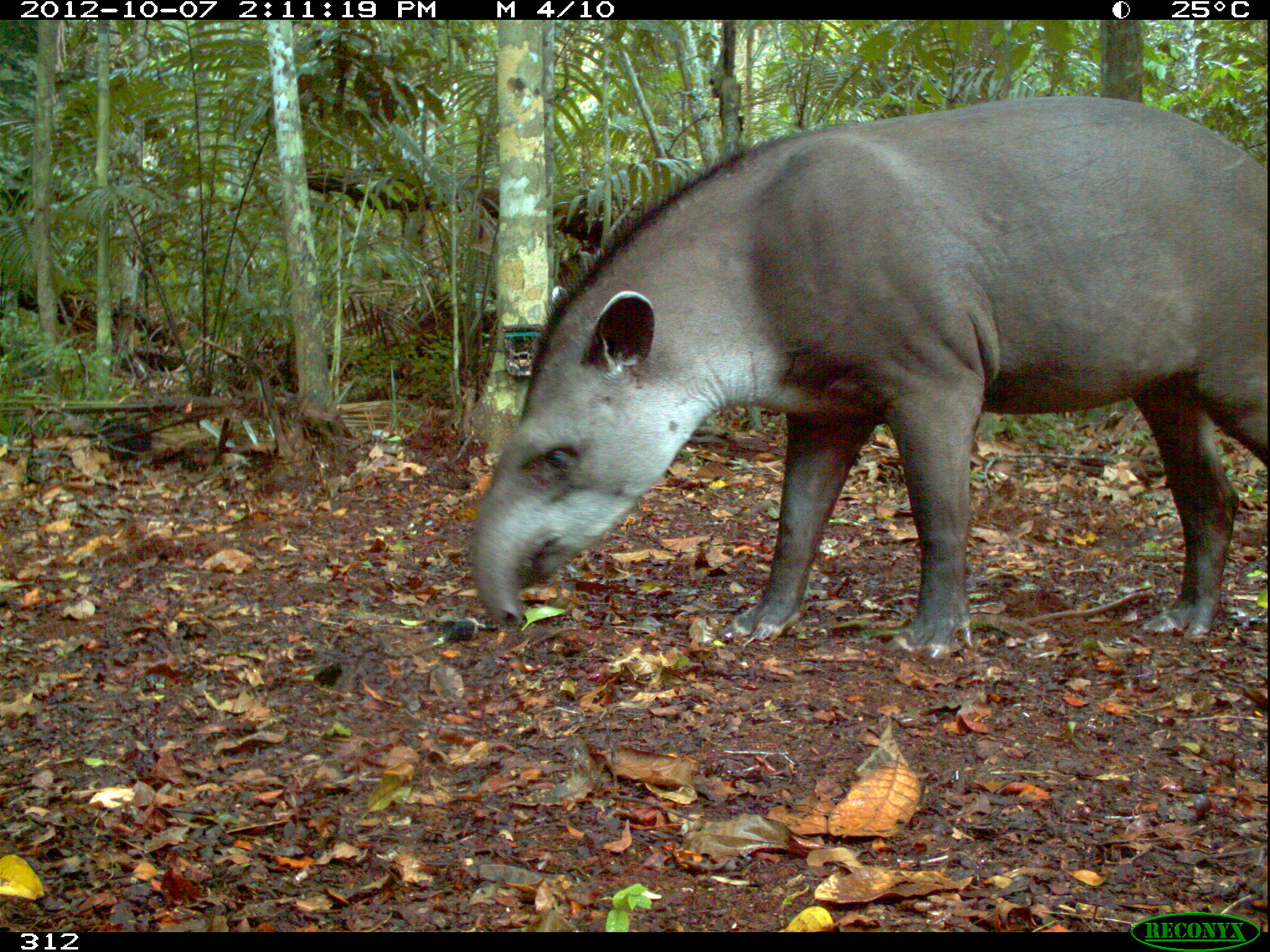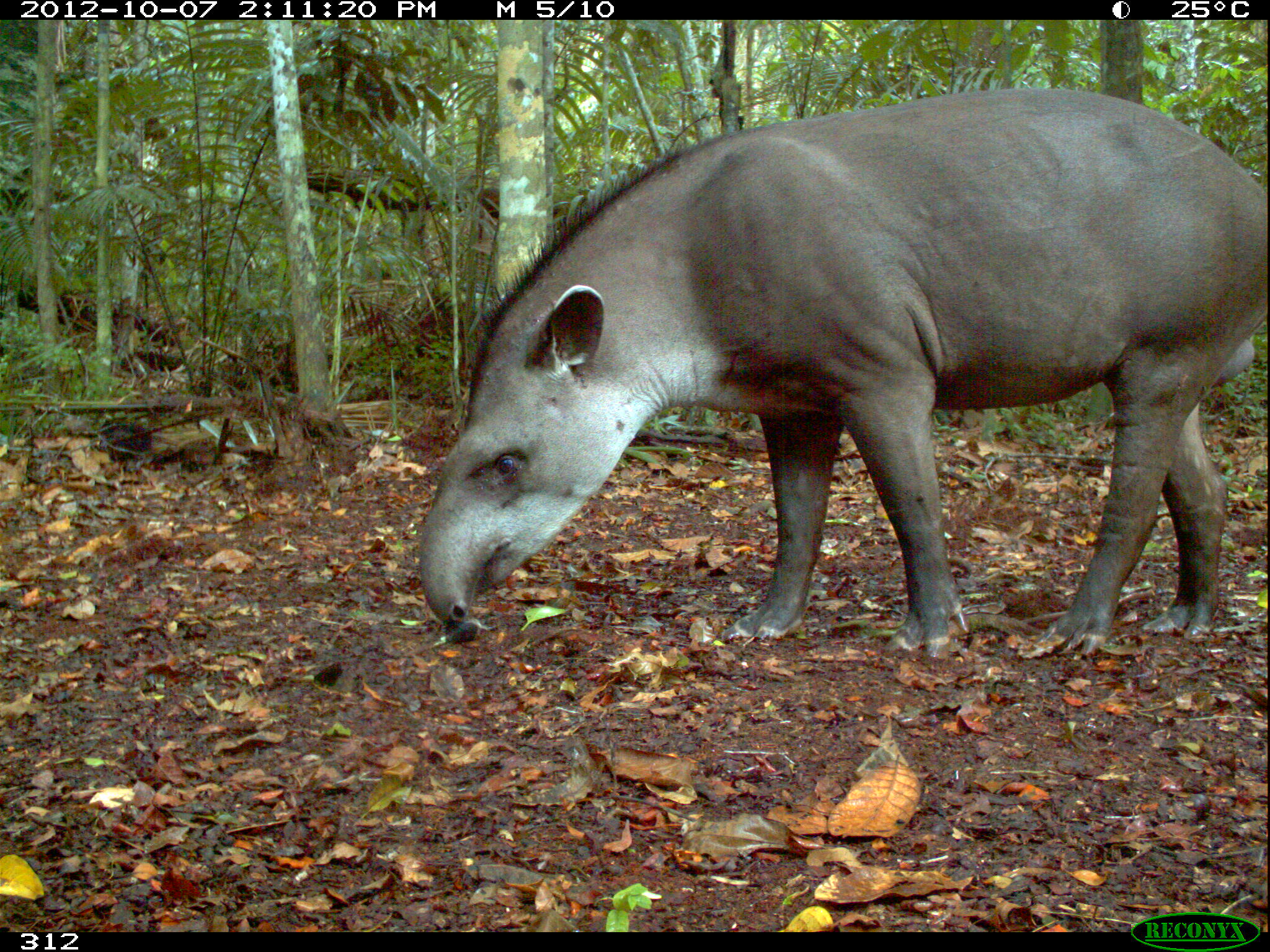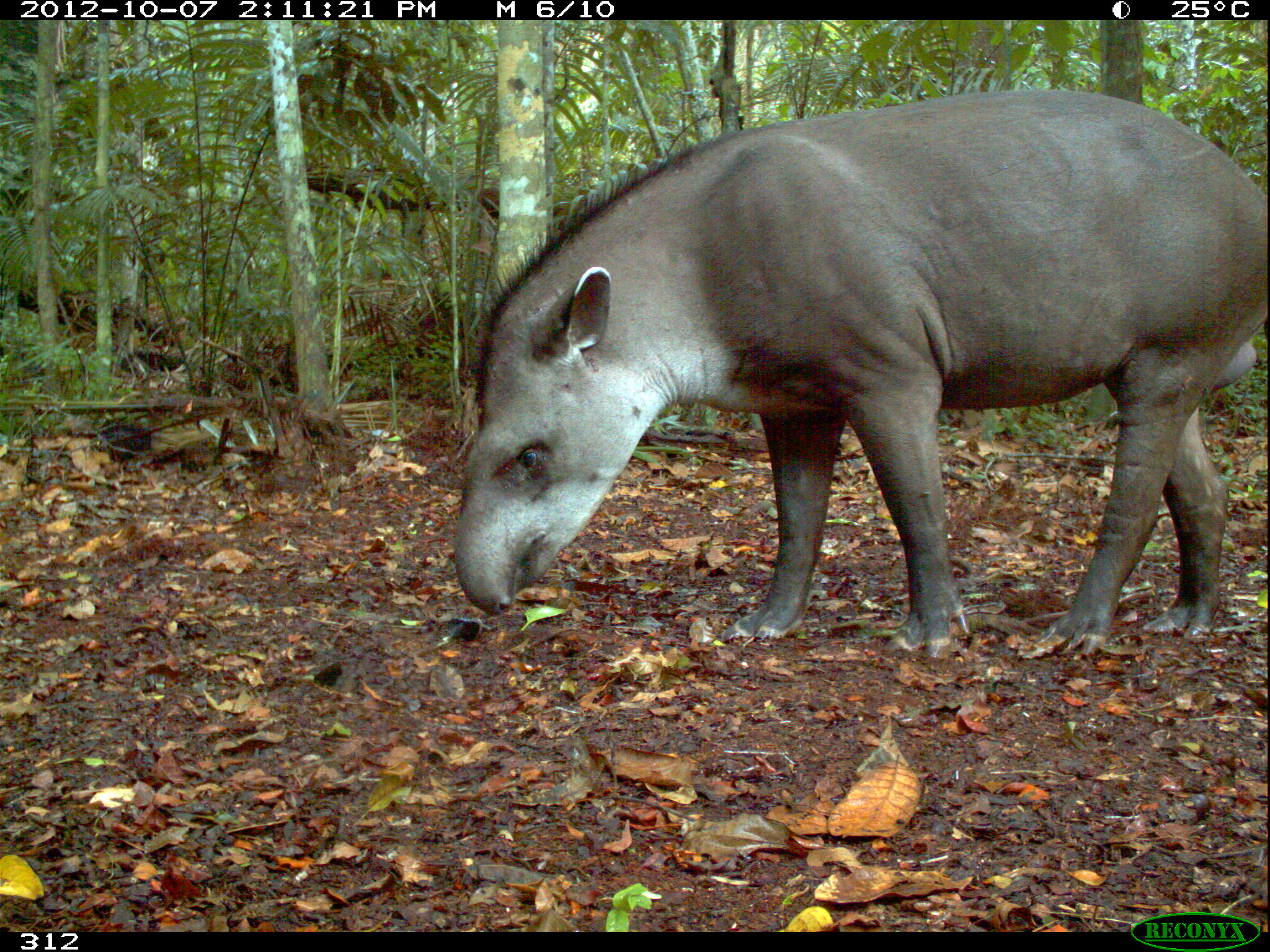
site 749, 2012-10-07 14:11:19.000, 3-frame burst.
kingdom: Animalia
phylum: Chordata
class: Mammalia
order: Perissodactyla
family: Tapiridae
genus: Tapirus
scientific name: Tapirus terrestris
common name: south american tapir